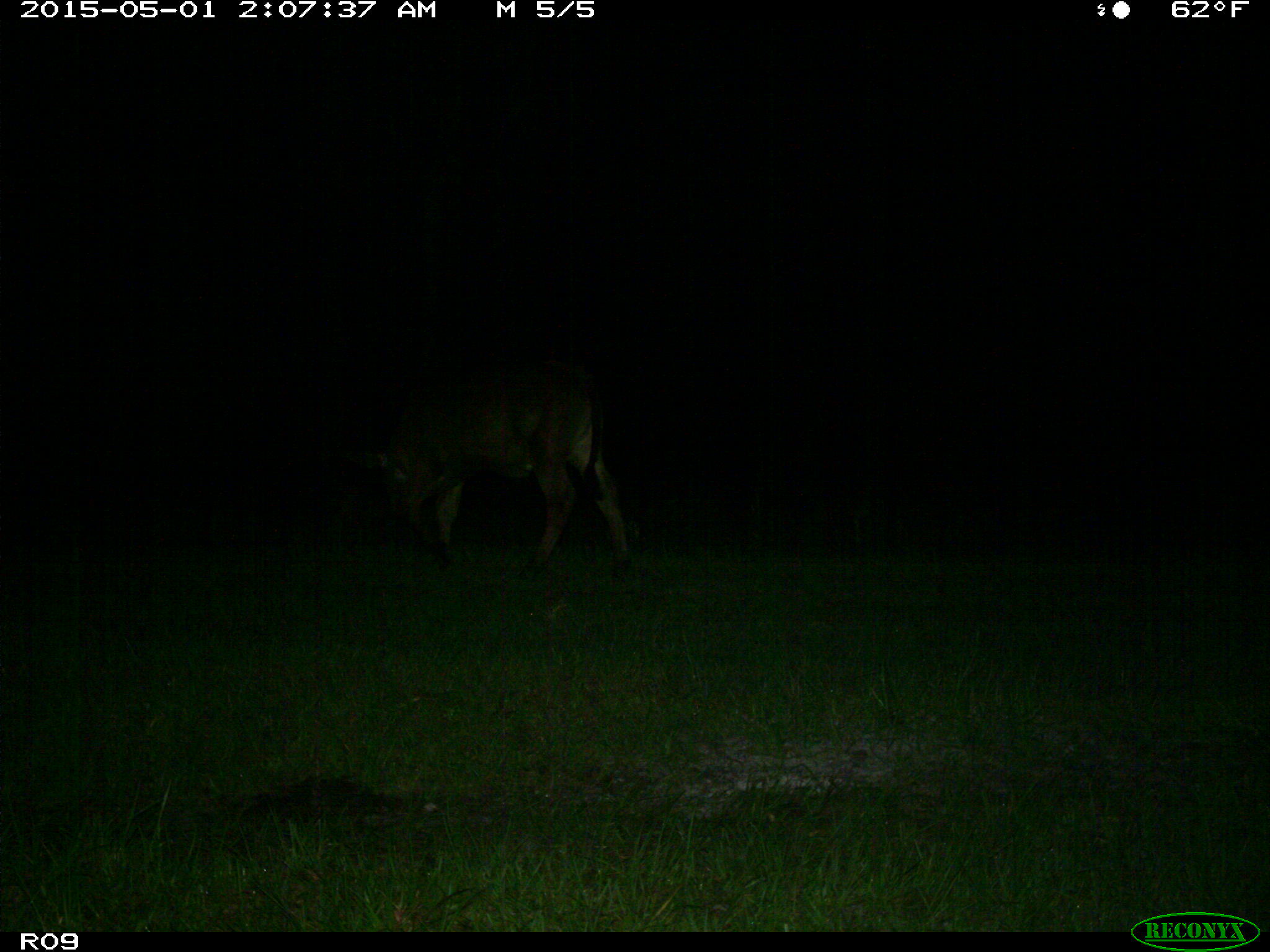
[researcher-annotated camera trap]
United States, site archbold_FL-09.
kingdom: Animalia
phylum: Chordata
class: Mammalia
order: Artiodactyla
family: Bovidae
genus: Bos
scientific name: Bos taurus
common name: domestic cow